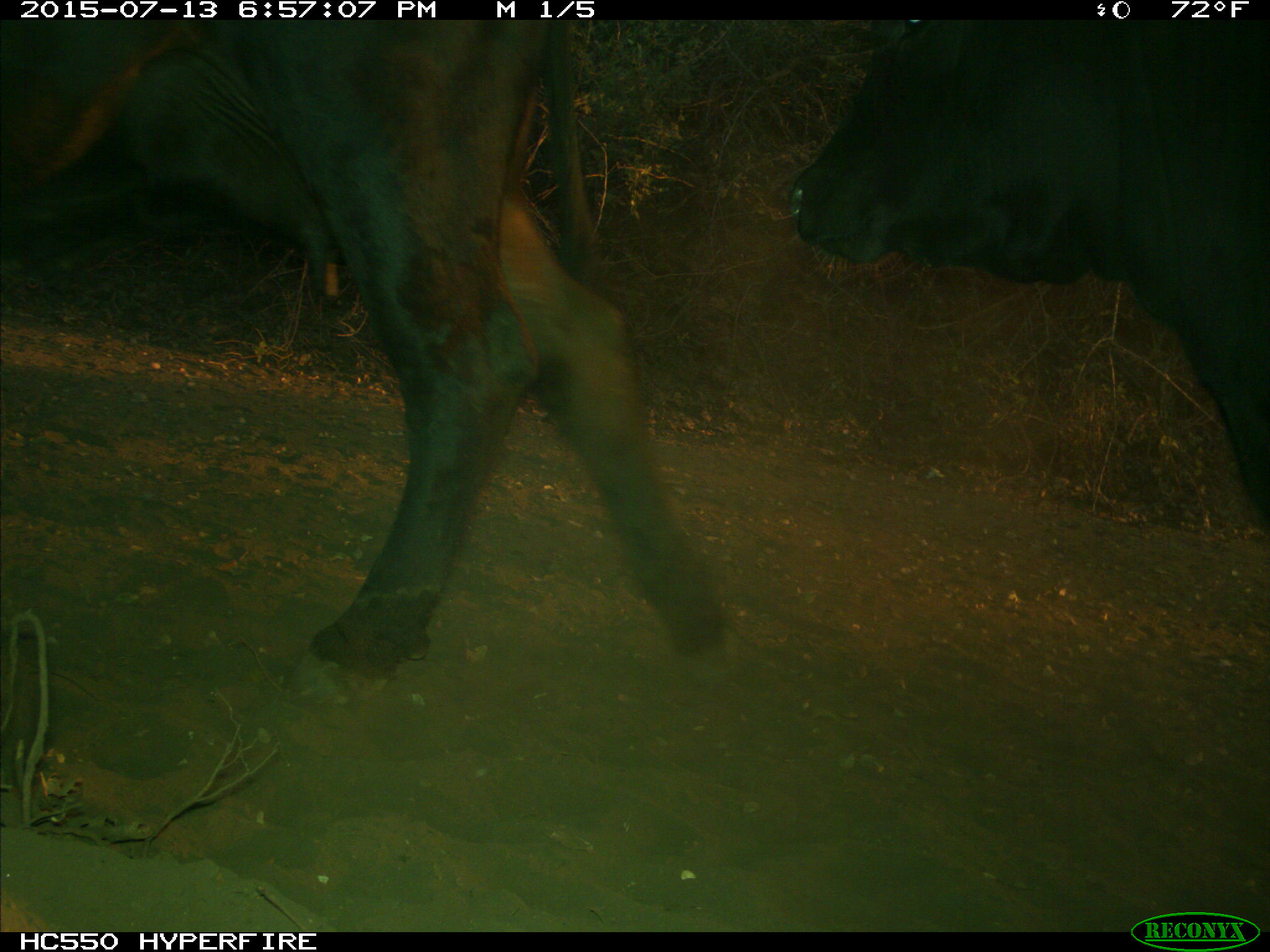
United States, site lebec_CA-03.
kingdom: Animalia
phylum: Chordata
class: Mammalia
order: Artiodactyla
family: Bovidae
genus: Bos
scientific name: Bos taurus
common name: domestic cow